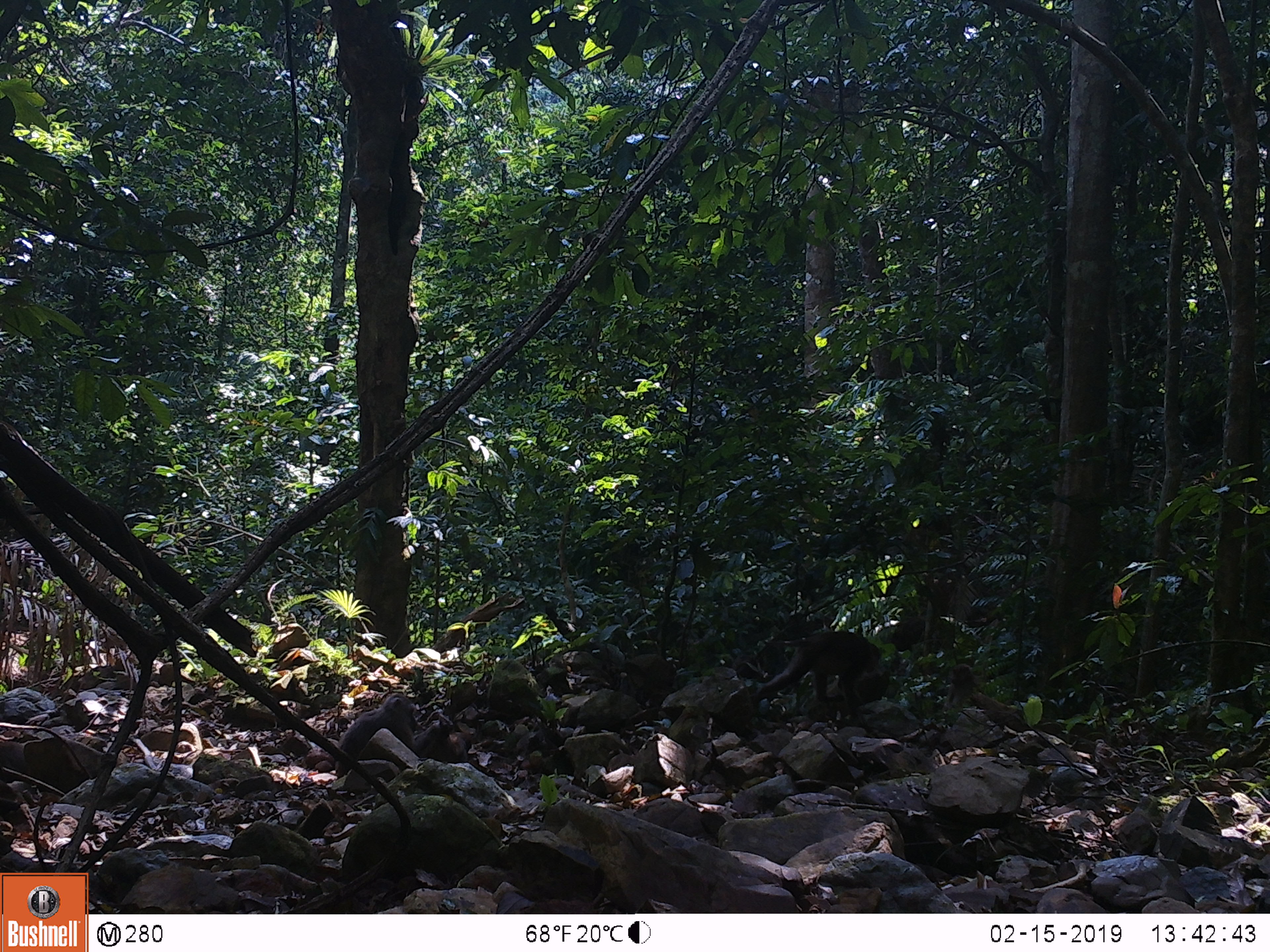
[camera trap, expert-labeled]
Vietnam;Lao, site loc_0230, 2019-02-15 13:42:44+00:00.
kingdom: Animalia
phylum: Chordata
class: Mammalia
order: Primates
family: Cercopithecidae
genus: Macaca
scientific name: Macaca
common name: macaques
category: assam or rhesus macaque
Assam or rhesus macaque (macaques) (Macaca). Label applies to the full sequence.